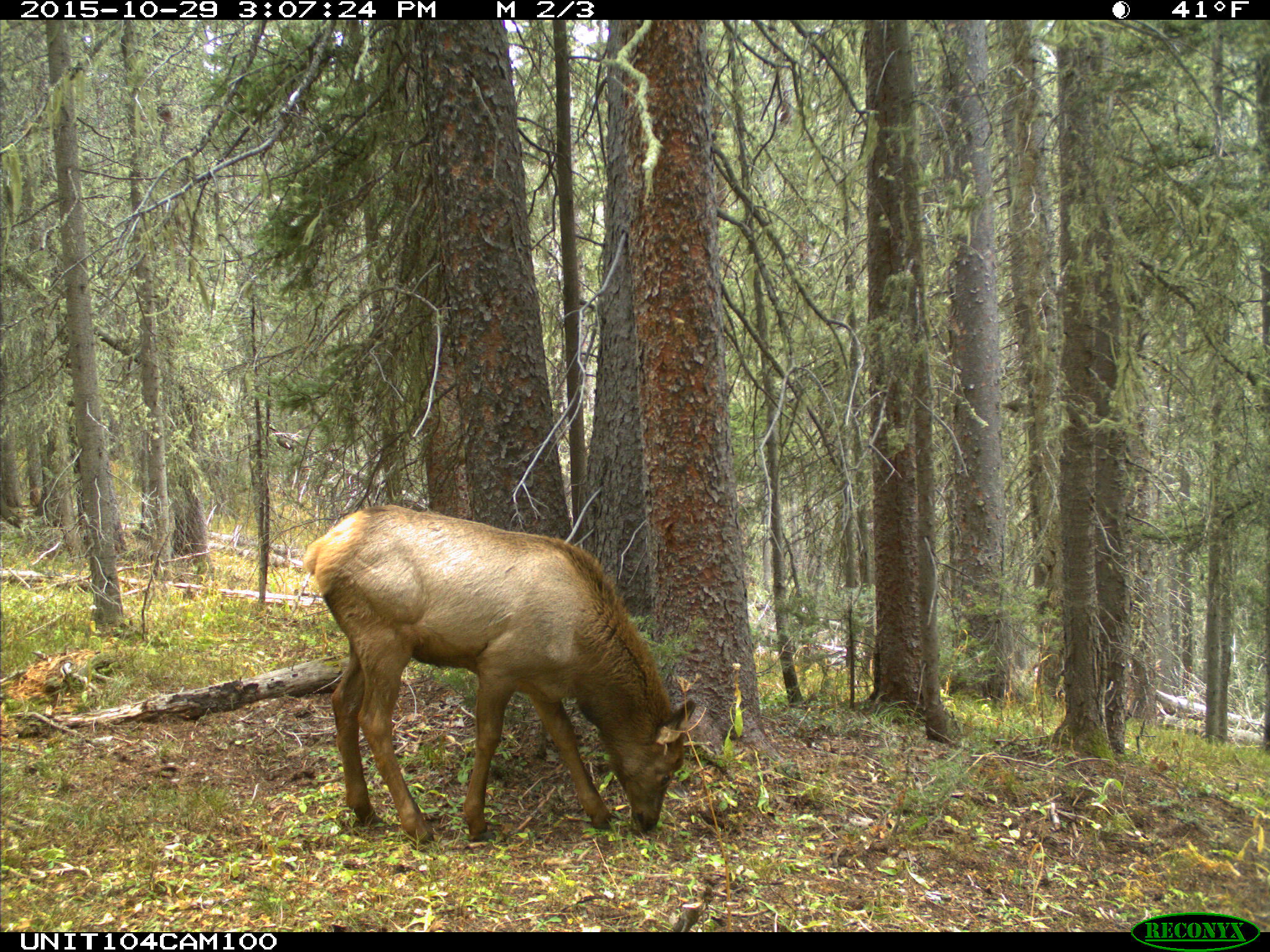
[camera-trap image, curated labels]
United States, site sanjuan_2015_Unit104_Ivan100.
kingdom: Animalia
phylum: Chordata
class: Mammalia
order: Artiodactyla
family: Cervidae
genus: Cervus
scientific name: Cervus elaphus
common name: red deer